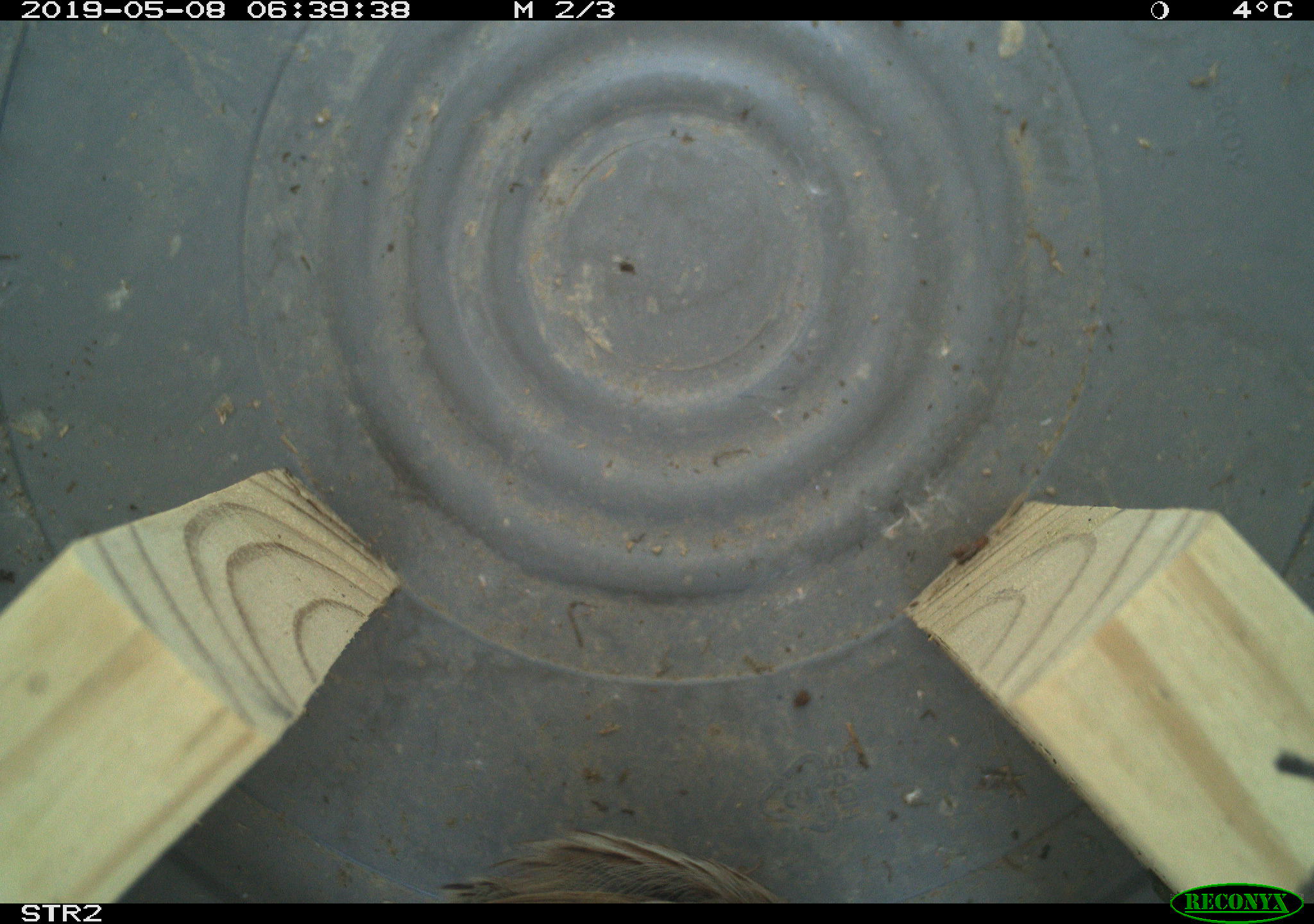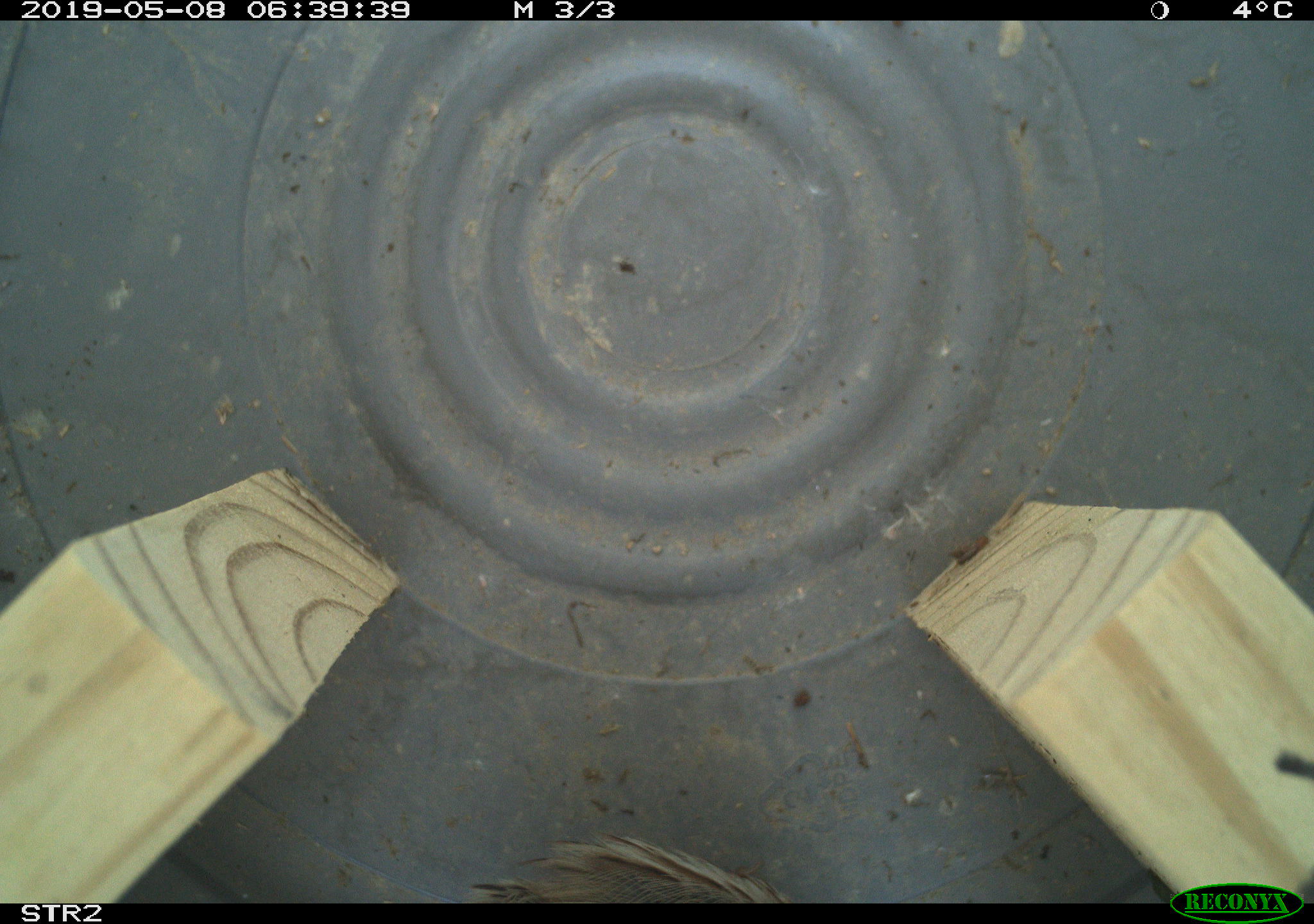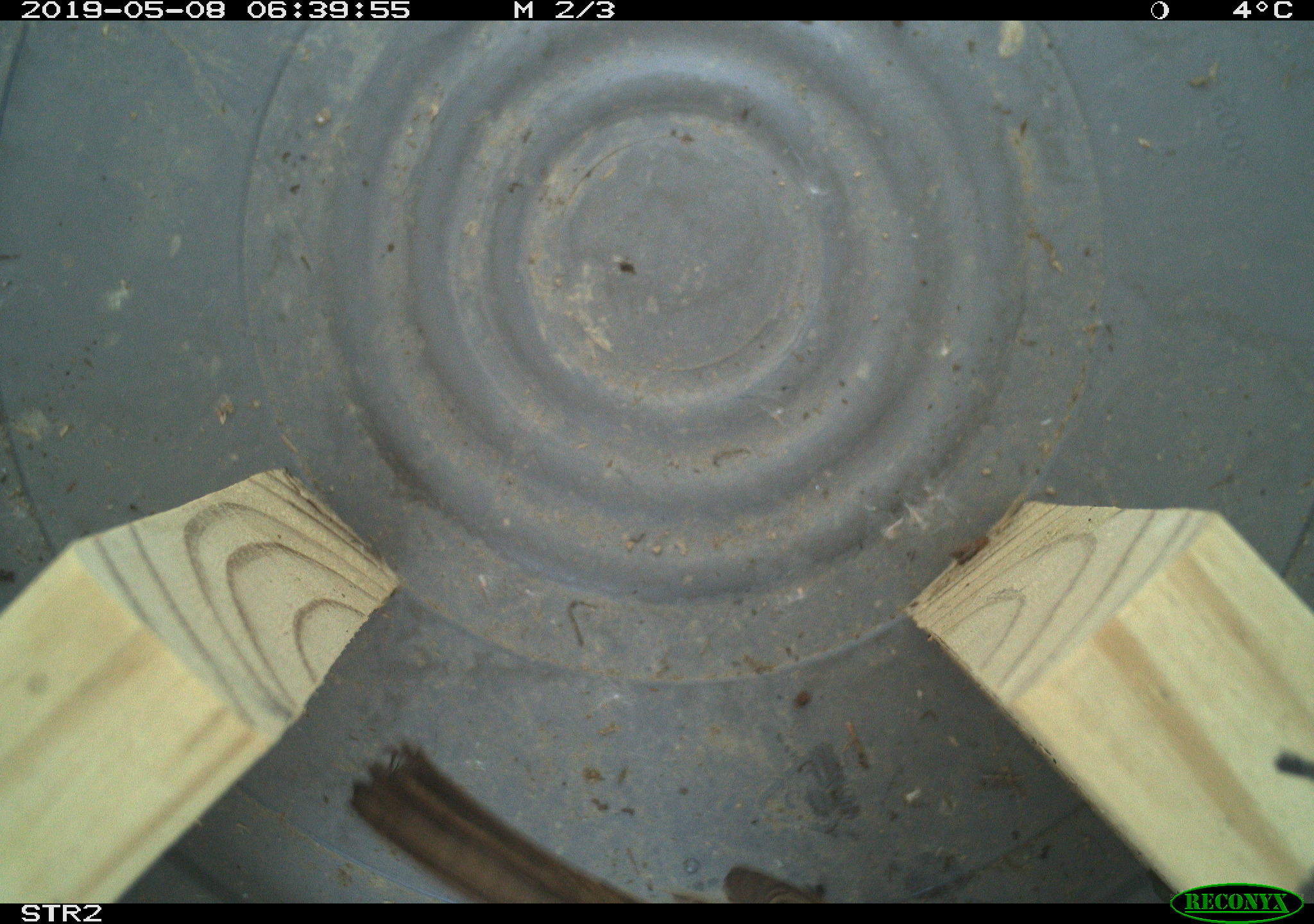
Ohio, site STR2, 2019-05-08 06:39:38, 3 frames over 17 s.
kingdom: Animalia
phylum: Chordata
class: Aves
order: Passeriformes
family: Passerellidae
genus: Melospiza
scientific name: Melospiza melodia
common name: song sparrow